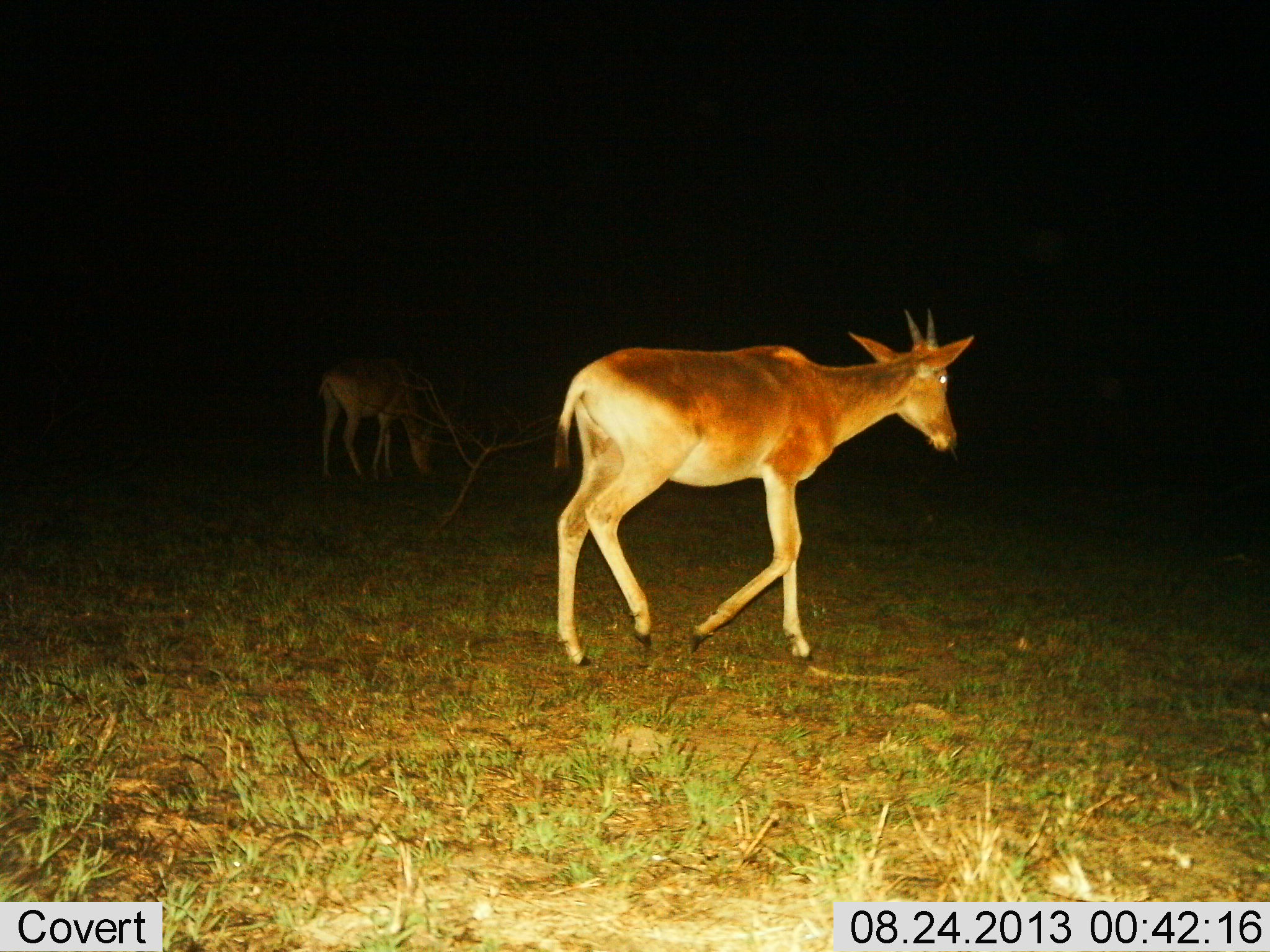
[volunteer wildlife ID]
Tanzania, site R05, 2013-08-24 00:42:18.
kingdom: Animalia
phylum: Chordata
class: Mammalia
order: Artiodactyla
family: Bovidae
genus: Alcelaphus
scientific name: Alcelaphus buselaphus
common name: hartebeest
Hartebeest (Alcelaphus buselaphus), count 2. Behavior (volunteer vote fractions): standing 38%, resting 0%, moving 88%, interacting 0%. Young present (vote fraction): 12%. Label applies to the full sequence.